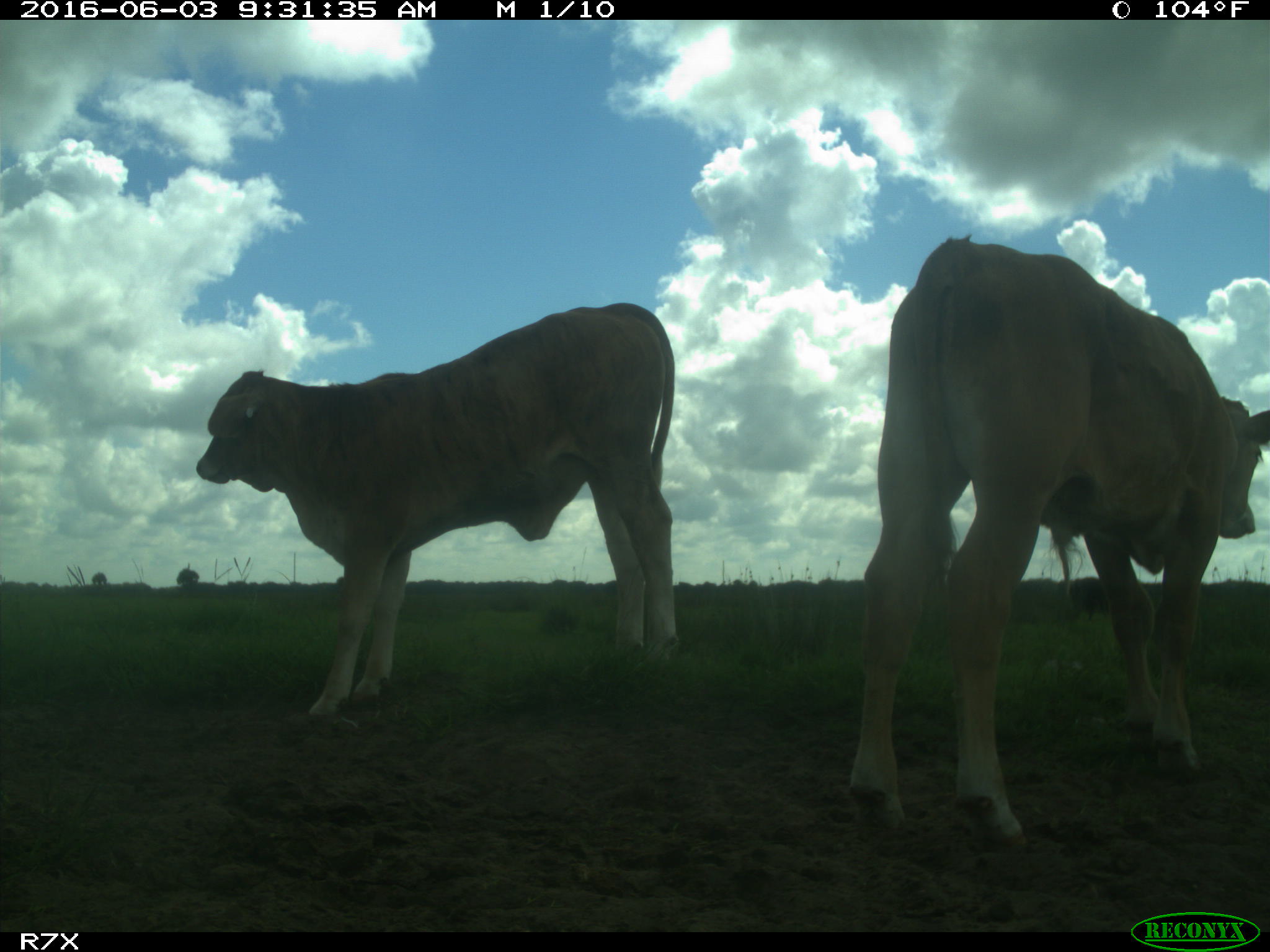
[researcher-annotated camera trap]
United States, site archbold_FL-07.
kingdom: Animalia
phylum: Chordata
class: Mammalia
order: Artiodactyla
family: Bovidae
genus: Bos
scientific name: Bos taurus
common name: domestic cow